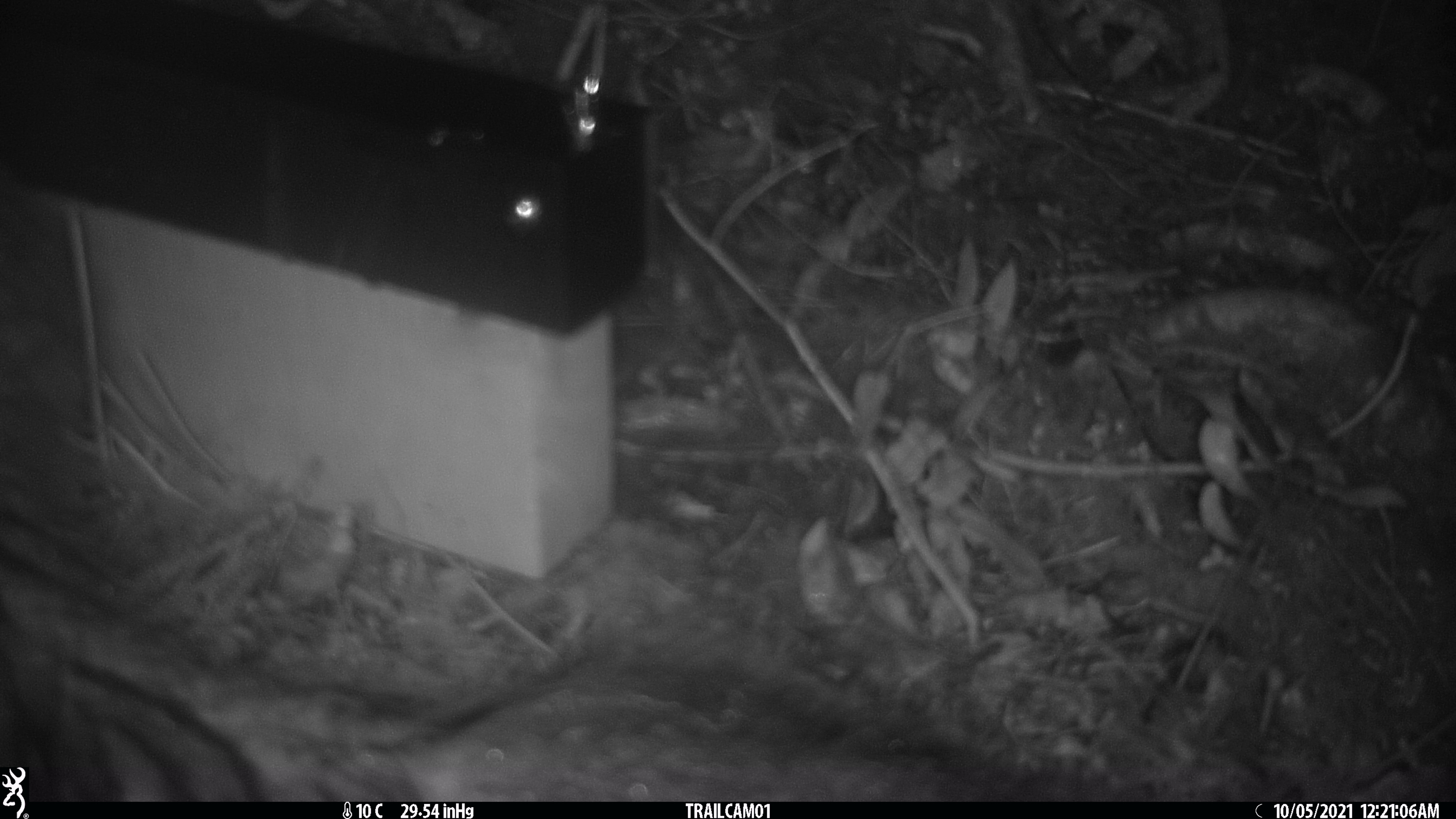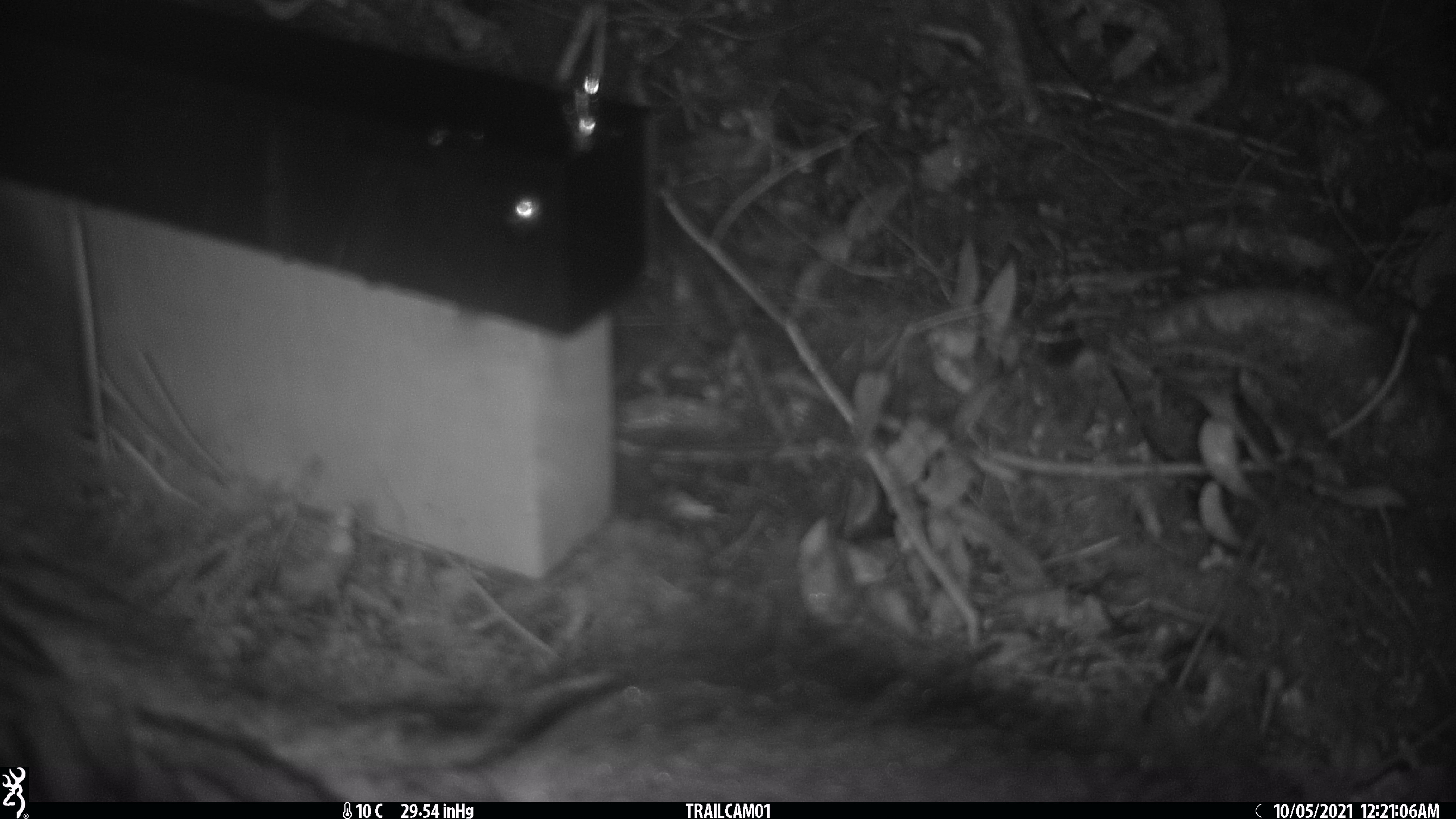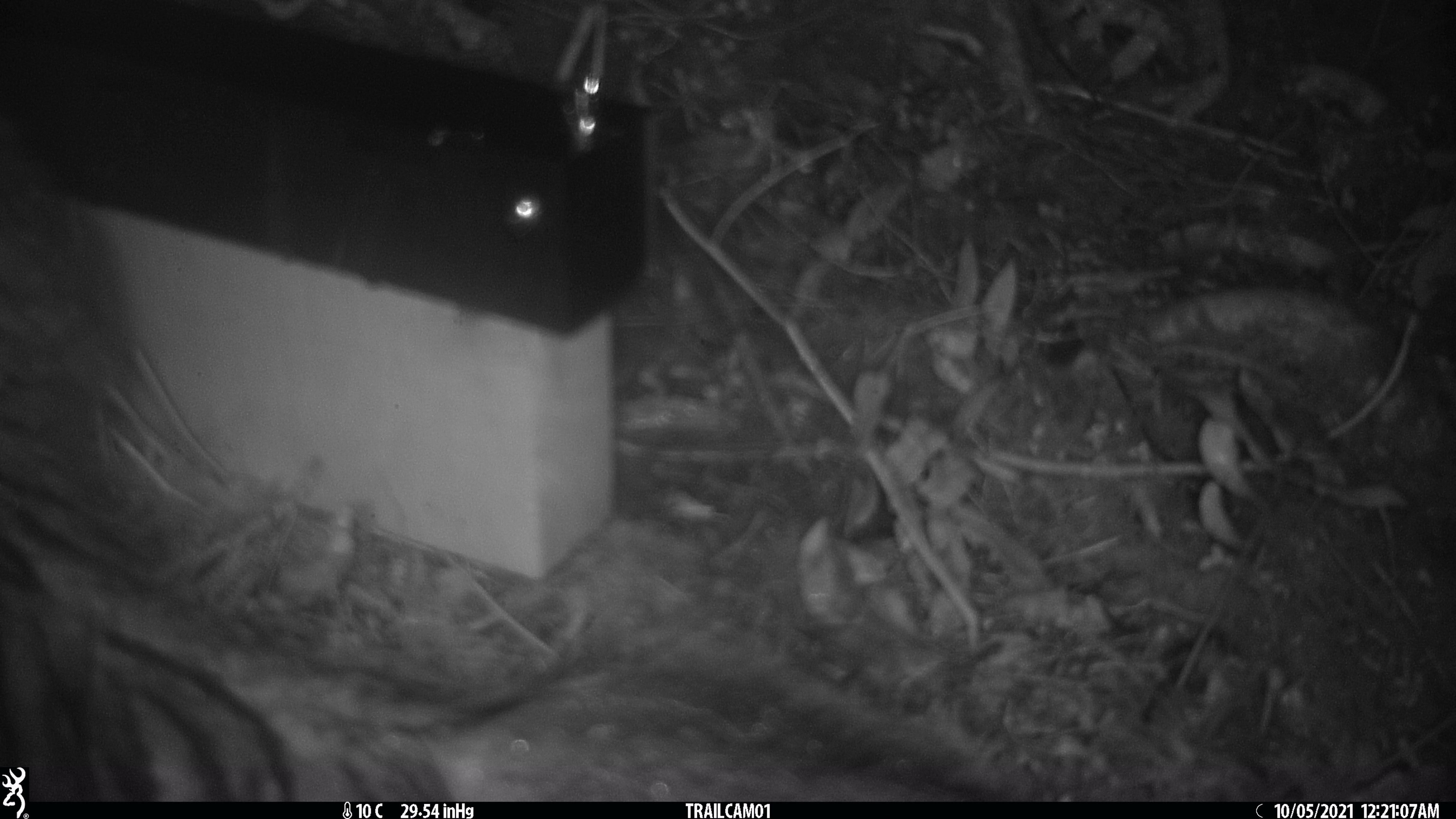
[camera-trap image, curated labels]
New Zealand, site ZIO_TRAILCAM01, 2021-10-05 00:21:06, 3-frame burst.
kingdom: Animalia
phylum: Chordata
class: Mammalia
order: Diprotodontia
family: Phalangeridae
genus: Trichosurus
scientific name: Trichosurus vulpecula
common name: common brushtail possum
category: possum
Possum (common brushtail possum) (Trichosurus vulpecula).